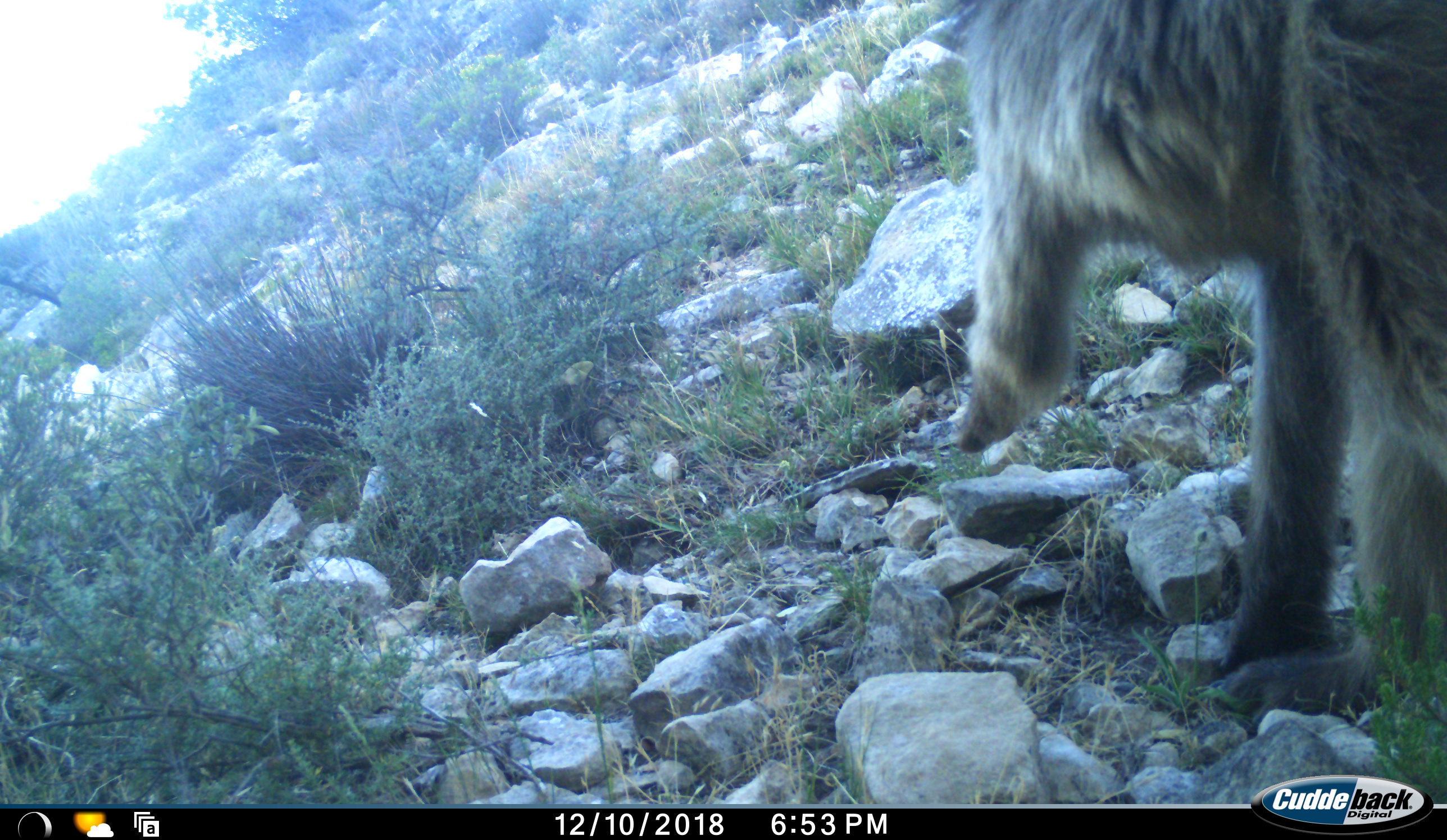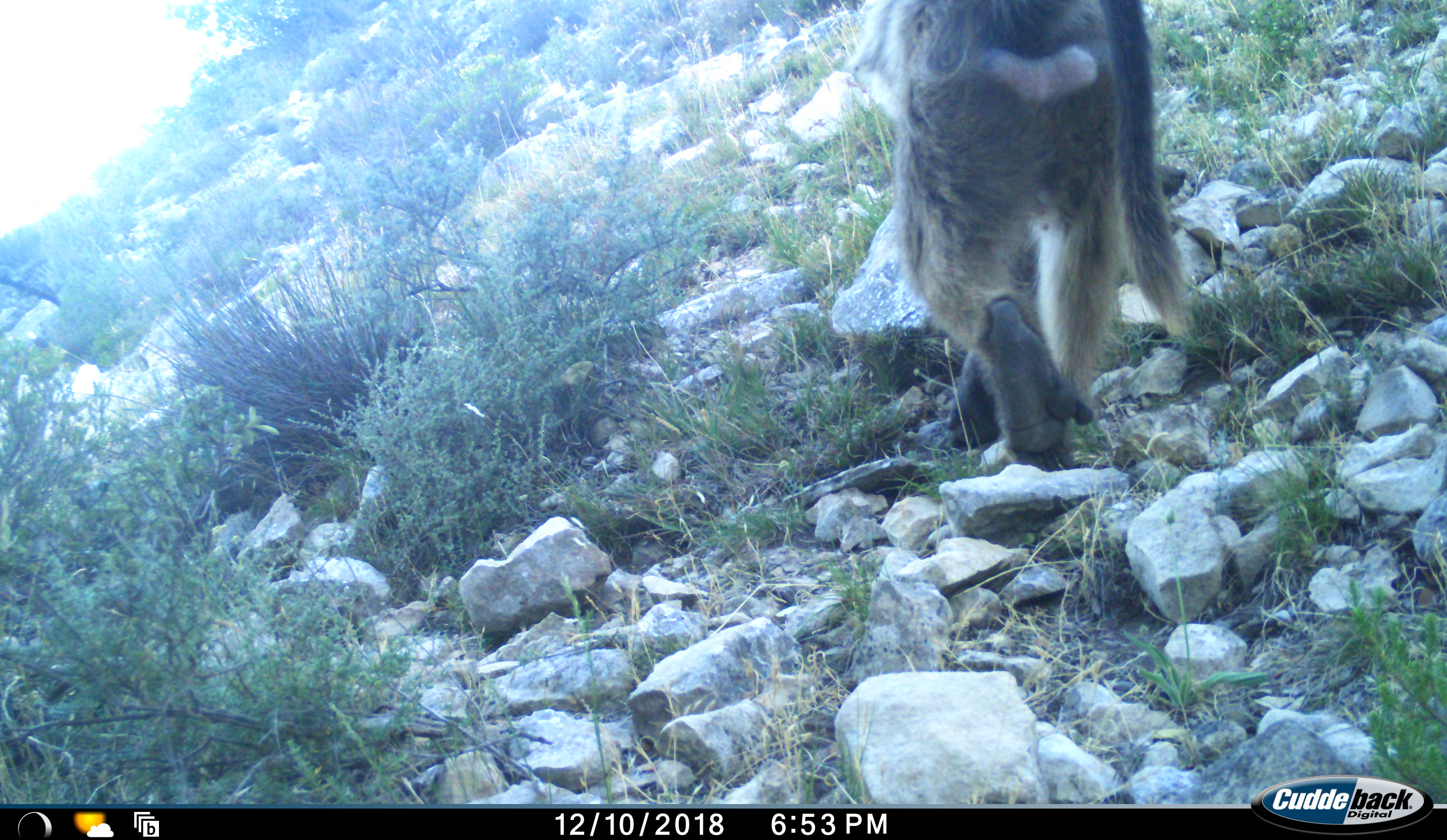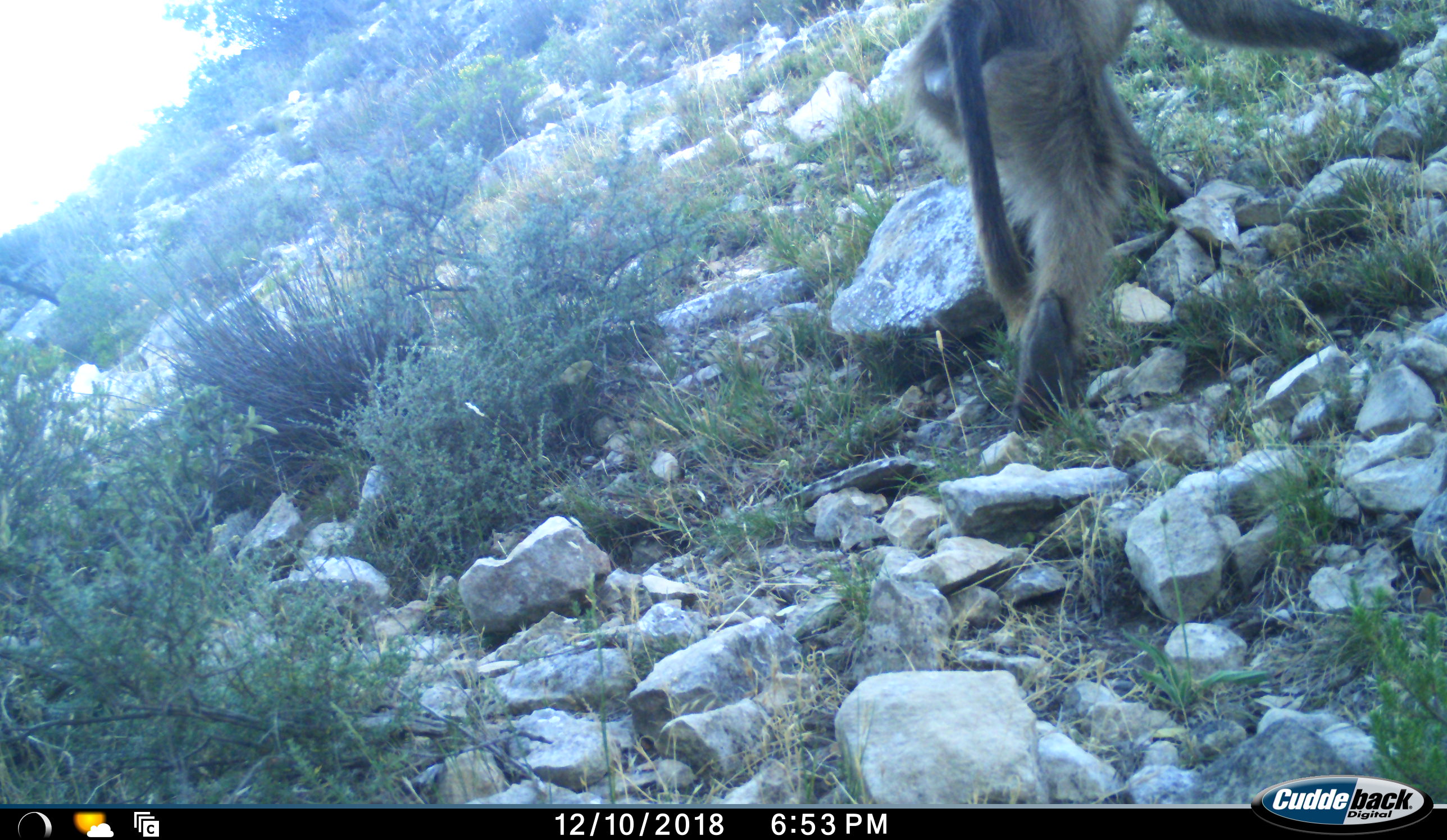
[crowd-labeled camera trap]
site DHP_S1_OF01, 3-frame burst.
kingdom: Animalia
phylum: Chordata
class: Mammalia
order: Primates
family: Cercopithecidae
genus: Papio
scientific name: Papio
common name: baboon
Baboon (Papio), count 1. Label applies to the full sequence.